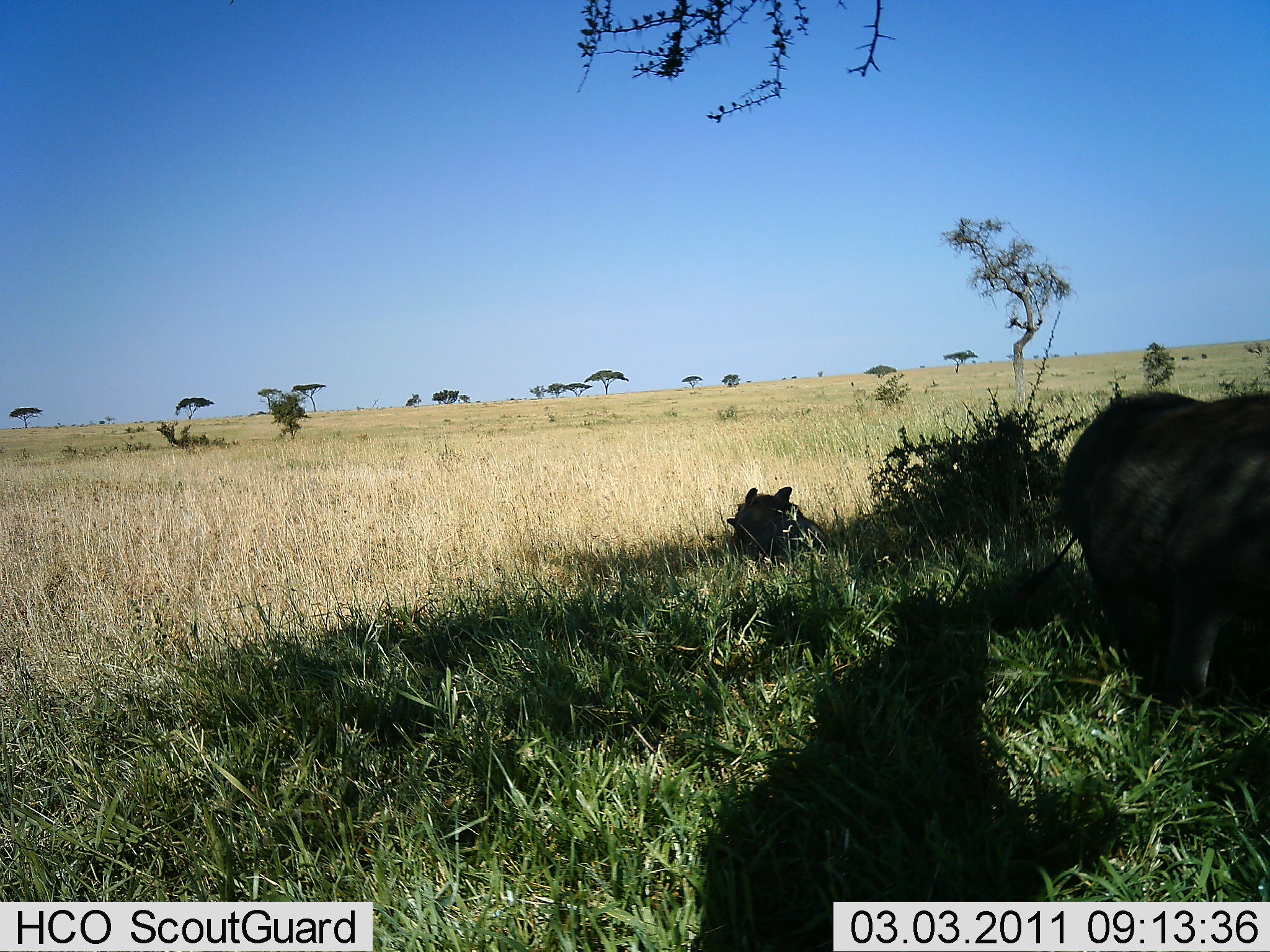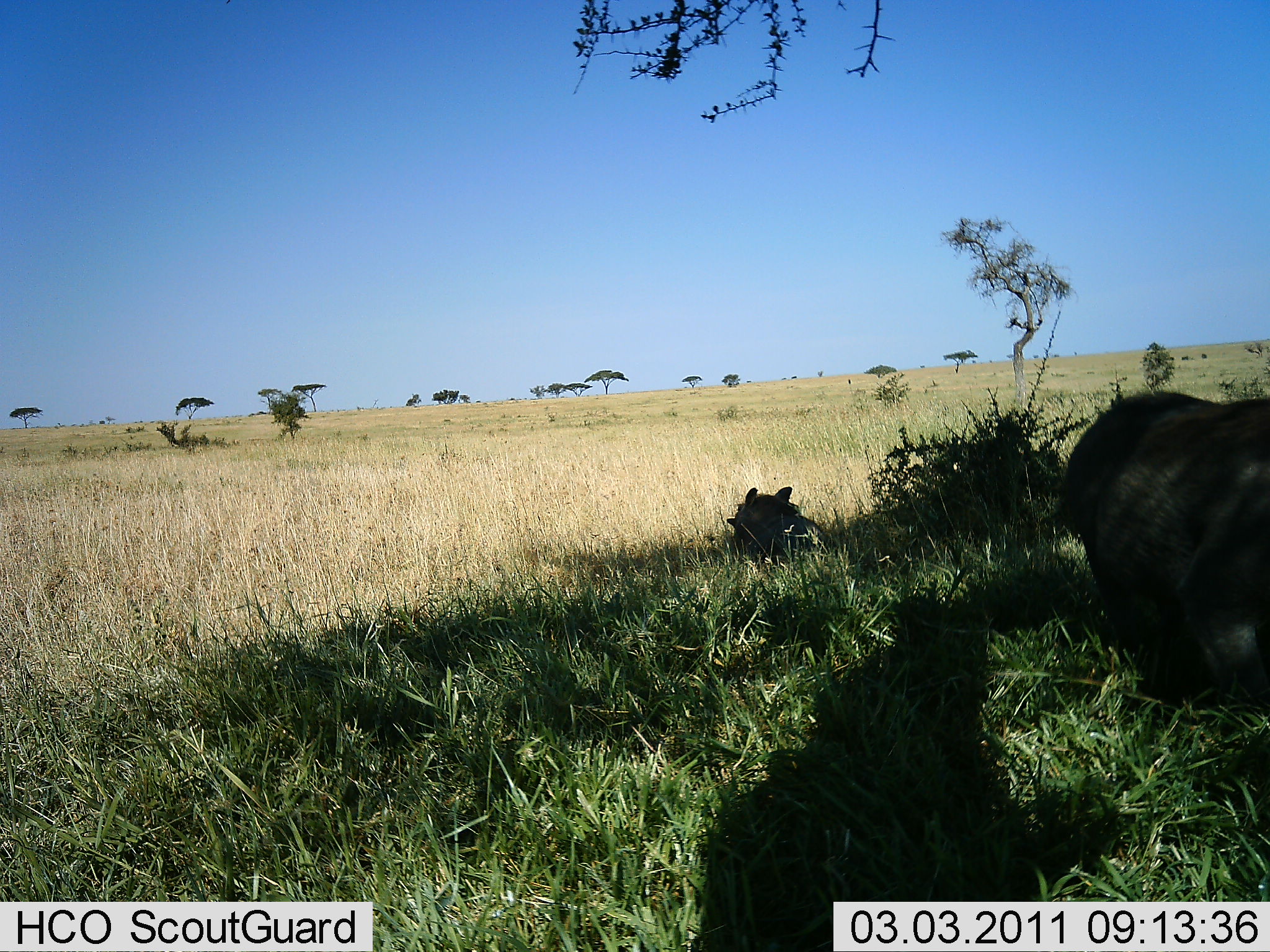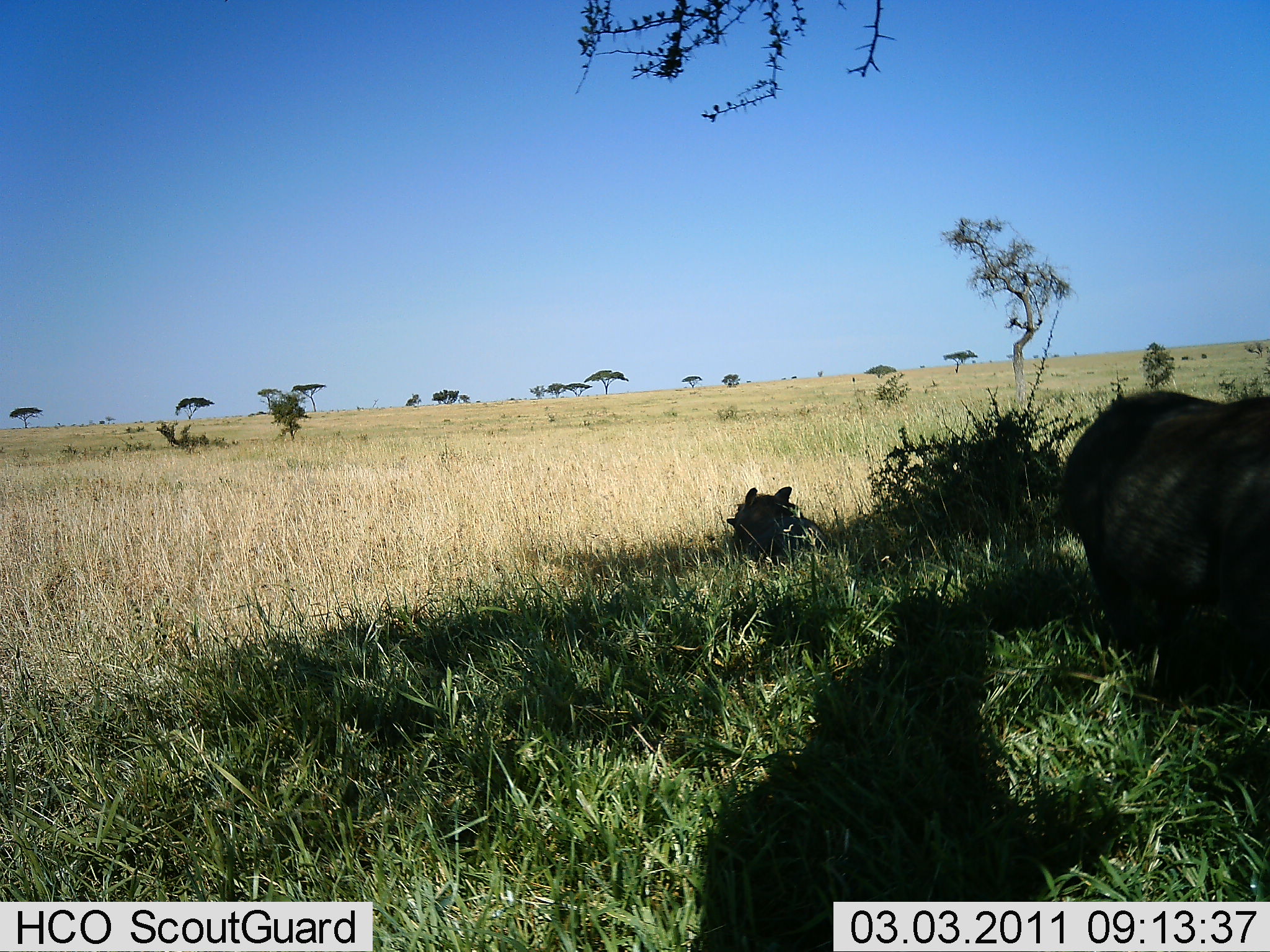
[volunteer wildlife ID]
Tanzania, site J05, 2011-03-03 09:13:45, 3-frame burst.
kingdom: Animalia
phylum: Chordata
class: Mammalia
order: Artiodactyla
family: Suidae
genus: Phacochoerus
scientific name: Phacochoerus africanus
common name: warthog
Warthog (Phacochoerus africanus), count 2. Behavior (volunteer vote fractions): standing 33%, resting 83%, moving 0%, interacting 0%. Young present (vote fraction): 0%. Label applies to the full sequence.